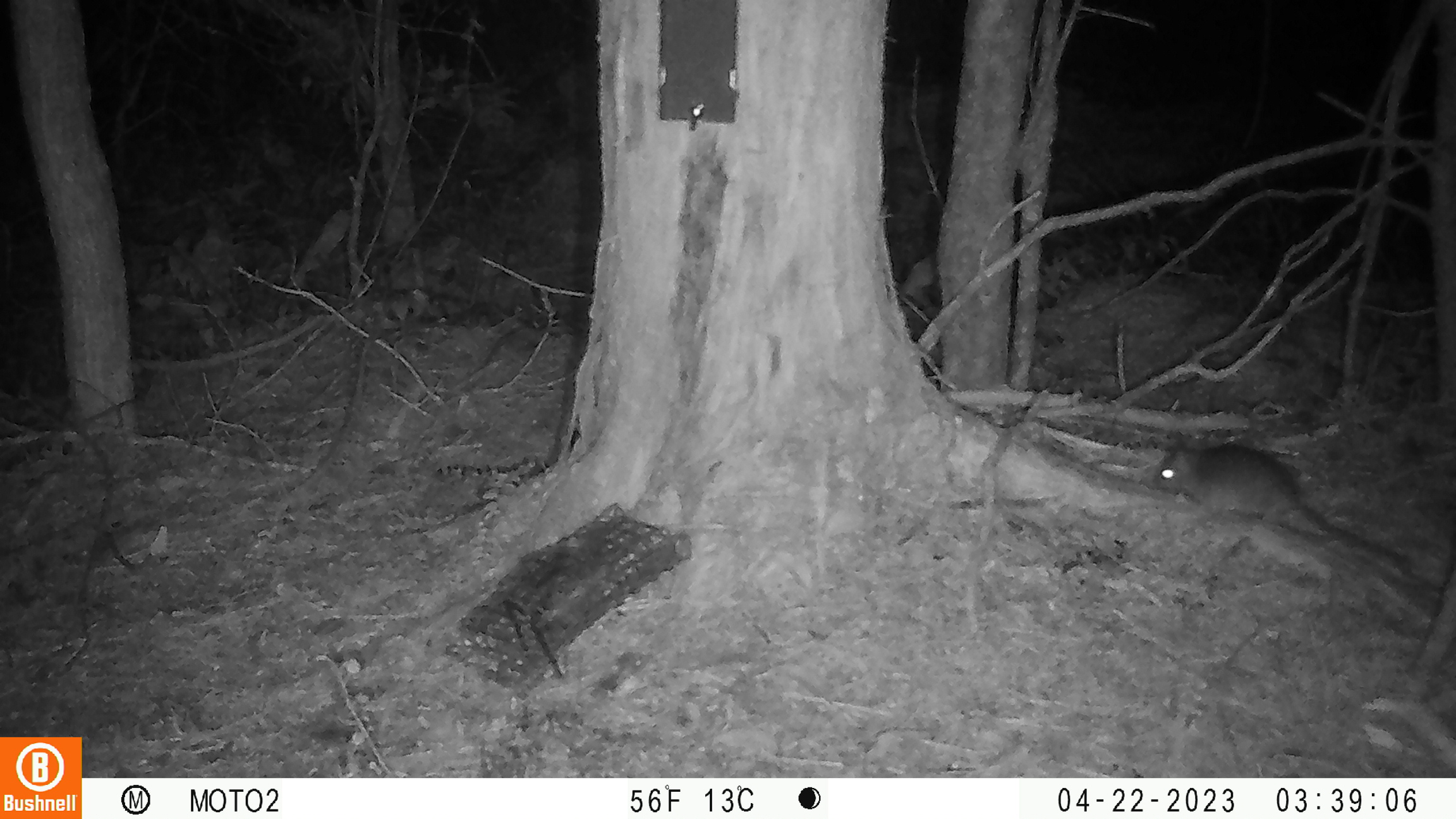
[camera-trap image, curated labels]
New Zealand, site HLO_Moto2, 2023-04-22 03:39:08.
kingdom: Animalia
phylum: Chordata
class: Mammalia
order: Rodentia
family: Muridae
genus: Rattus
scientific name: Rattus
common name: rat